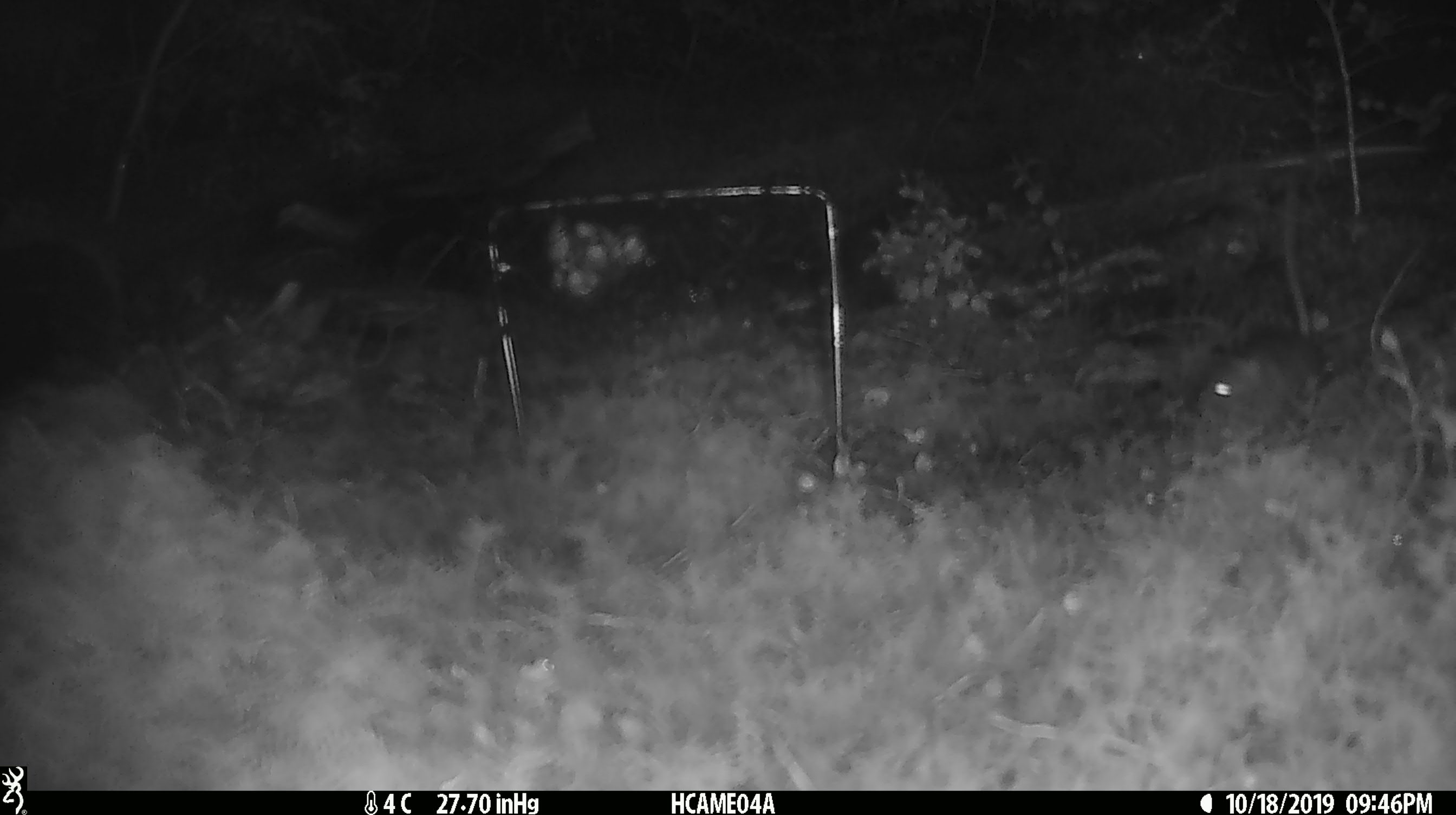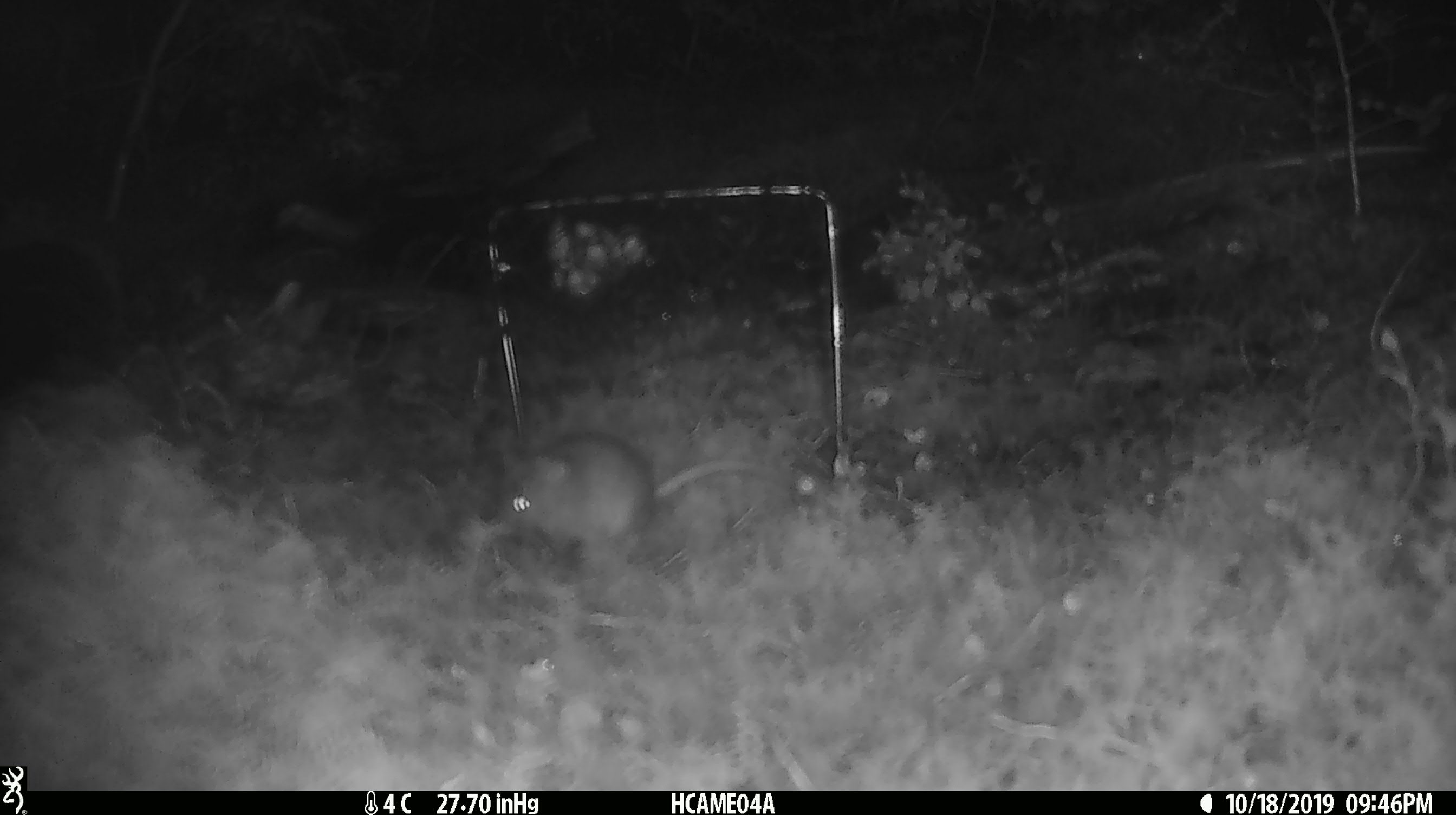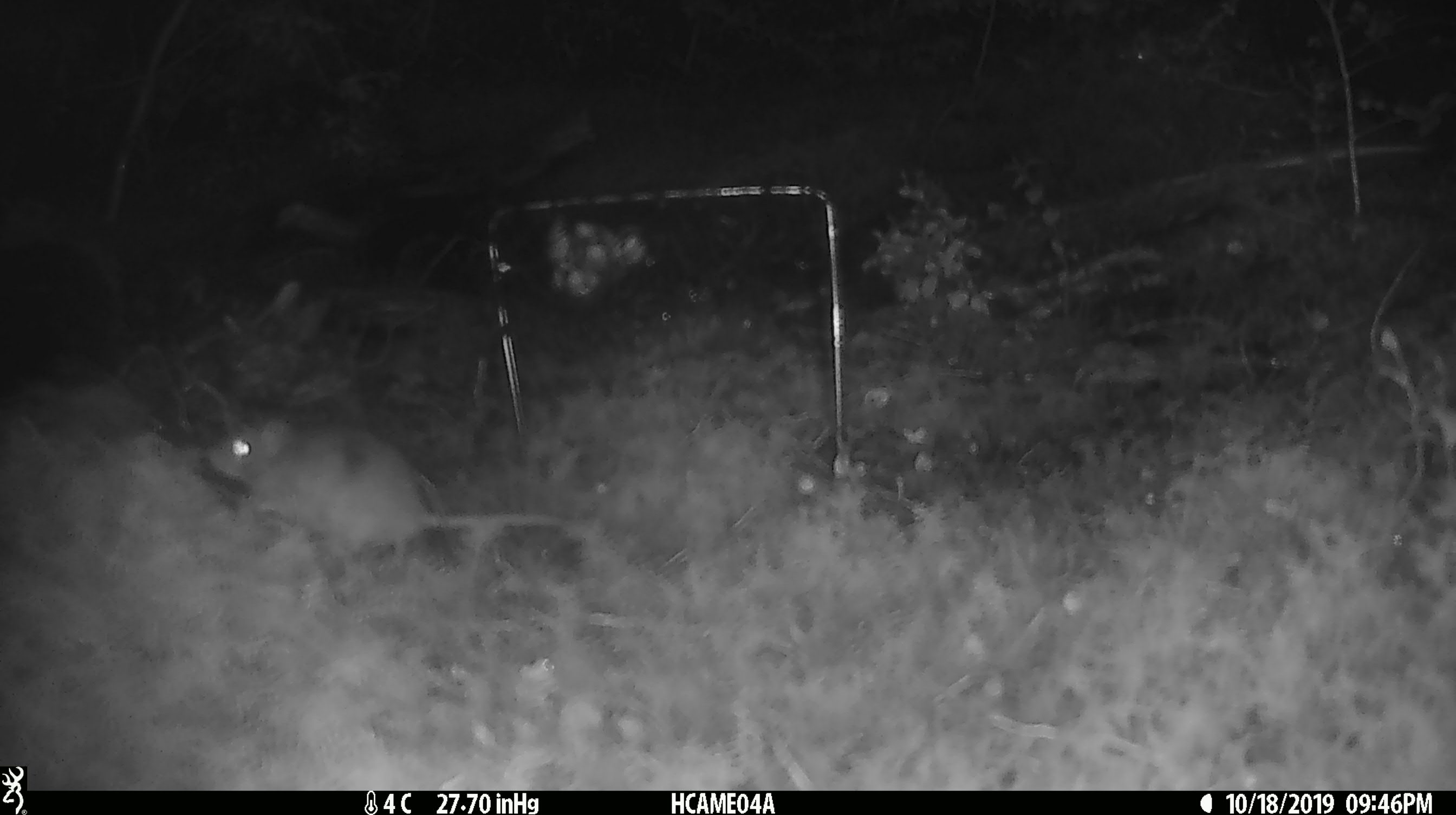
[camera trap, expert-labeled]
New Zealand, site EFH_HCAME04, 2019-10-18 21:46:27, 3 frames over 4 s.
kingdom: Animalia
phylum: Chordata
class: Mammalia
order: Rodentia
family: Muridae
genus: Mus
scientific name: Mus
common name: mouse